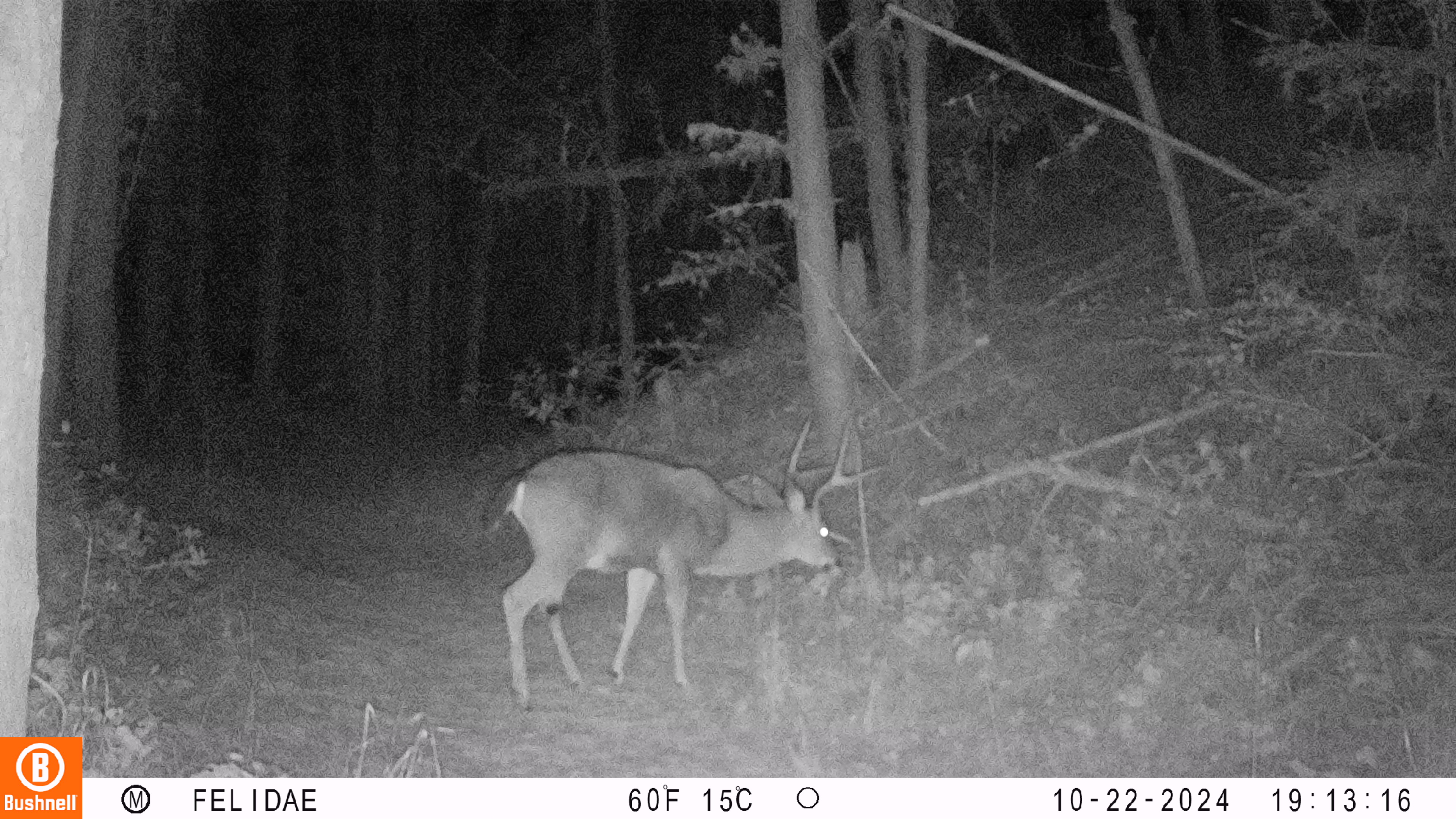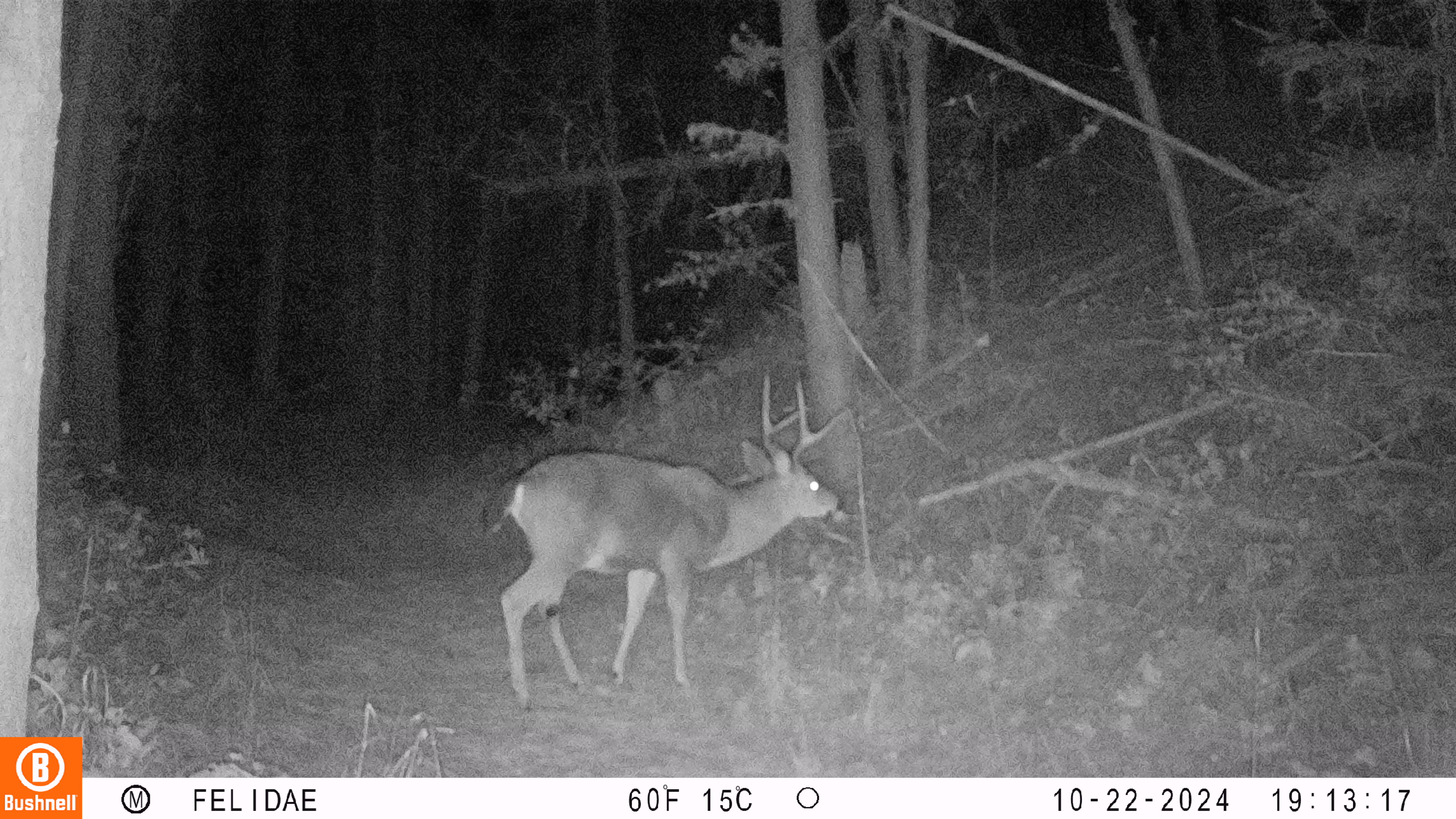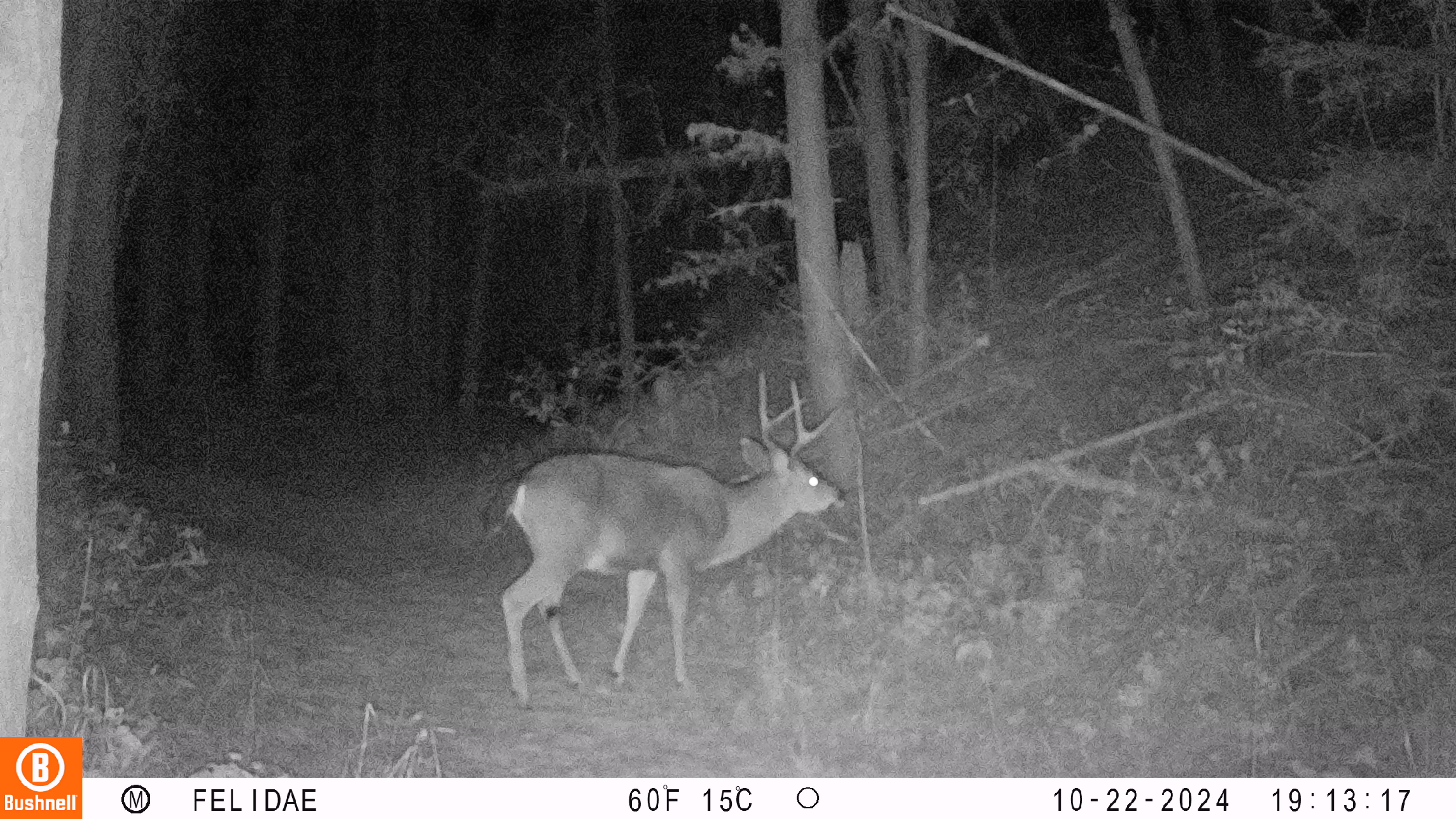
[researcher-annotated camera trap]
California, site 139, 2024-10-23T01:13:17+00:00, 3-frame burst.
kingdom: Animalia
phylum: Chordata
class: Mammalia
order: Artiodactyla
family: Cervidae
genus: Odocoileus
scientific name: Odocoileus hemionus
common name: mule deer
Mule deer (Odocoileus hemionus).